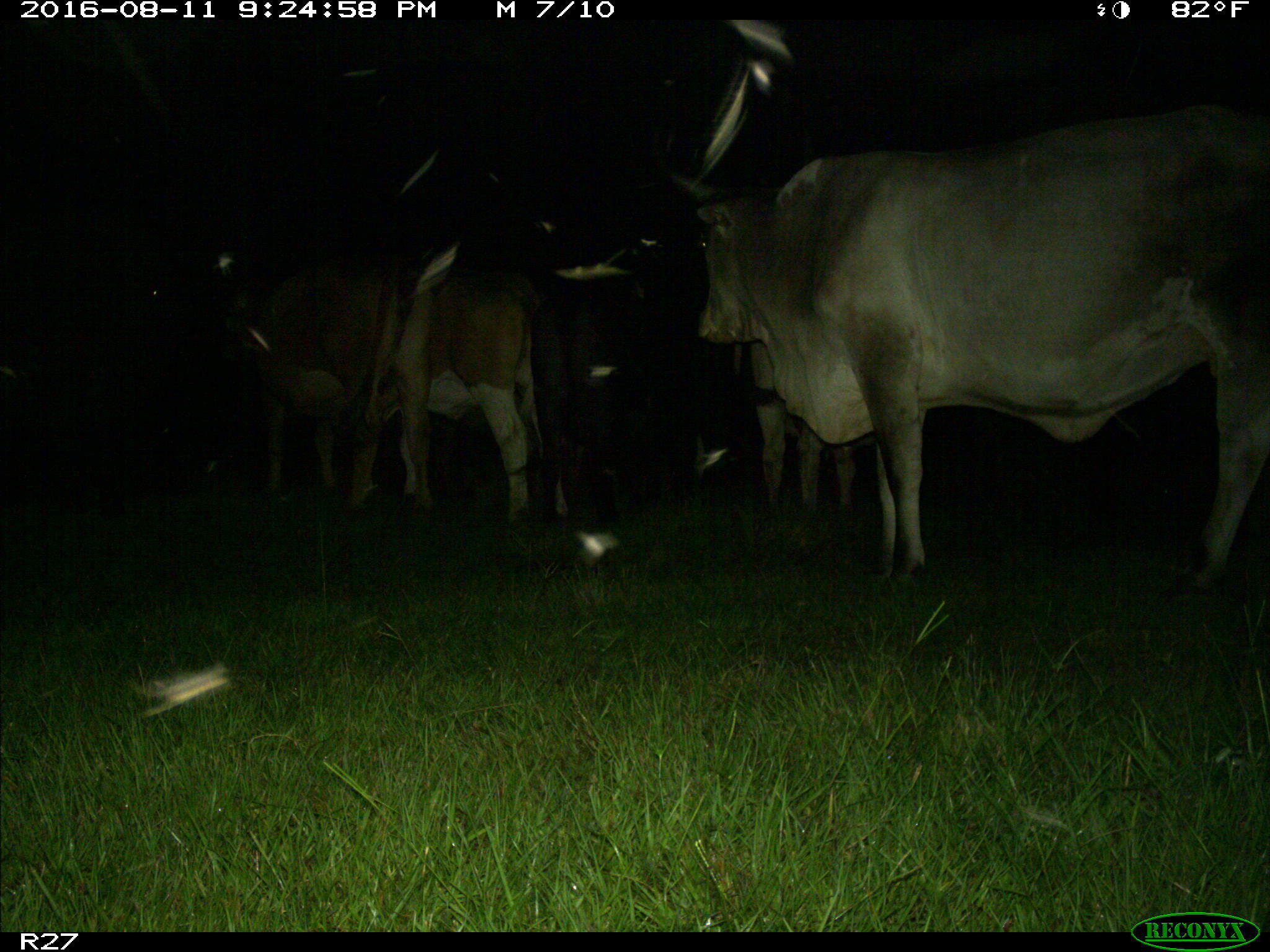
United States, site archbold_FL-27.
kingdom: Animalia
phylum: Chordata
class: Mammalia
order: Artiodactyla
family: Bovidae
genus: Bos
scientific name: Bos taurus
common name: domestic cow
Bos taurus (domestic cow).